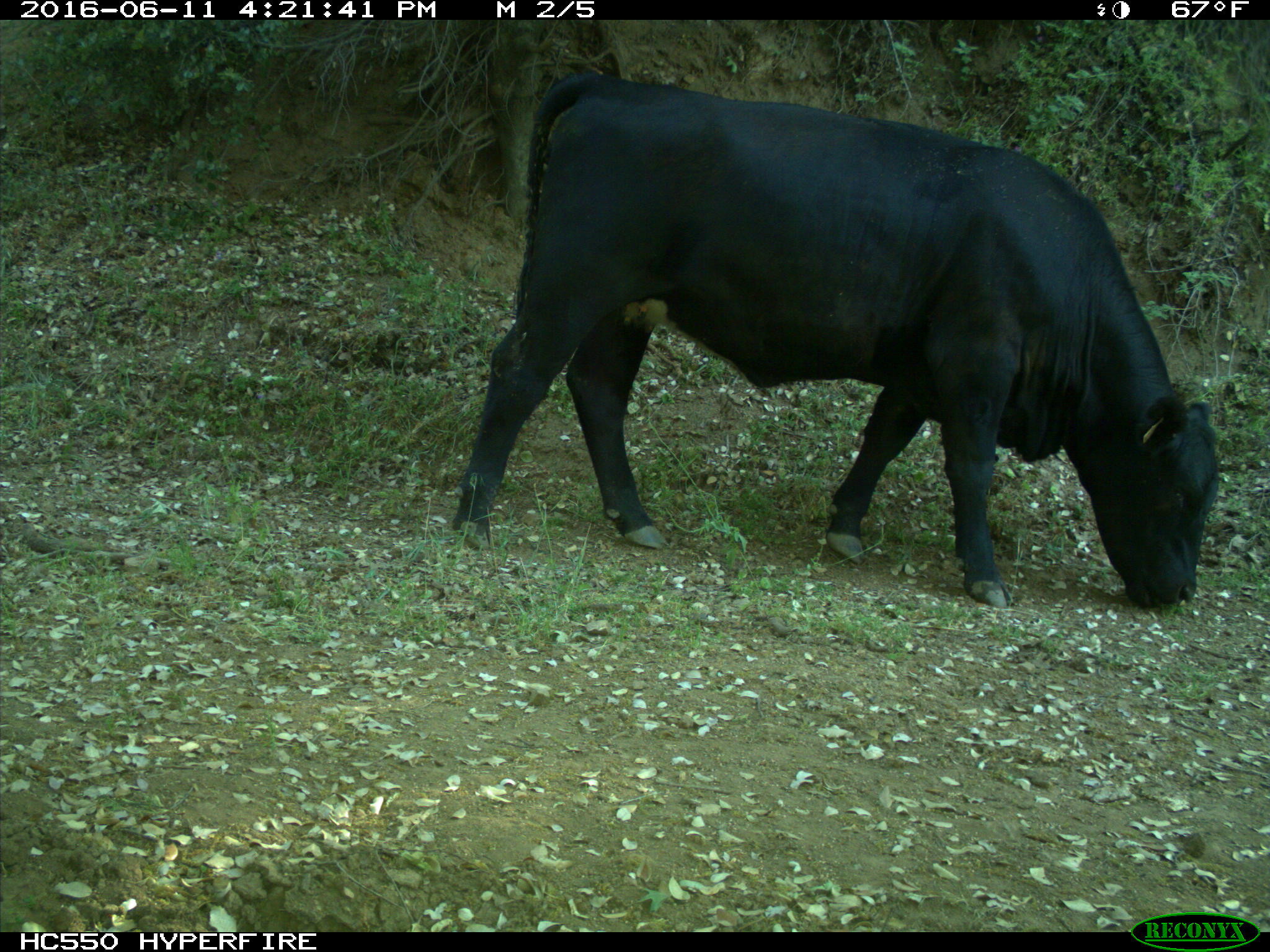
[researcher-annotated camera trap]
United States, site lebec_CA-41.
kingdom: Animalia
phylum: Chordata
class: Mammalia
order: Artiodactyla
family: Bovidae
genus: Bos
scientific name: Bos taurus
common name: domestic cow